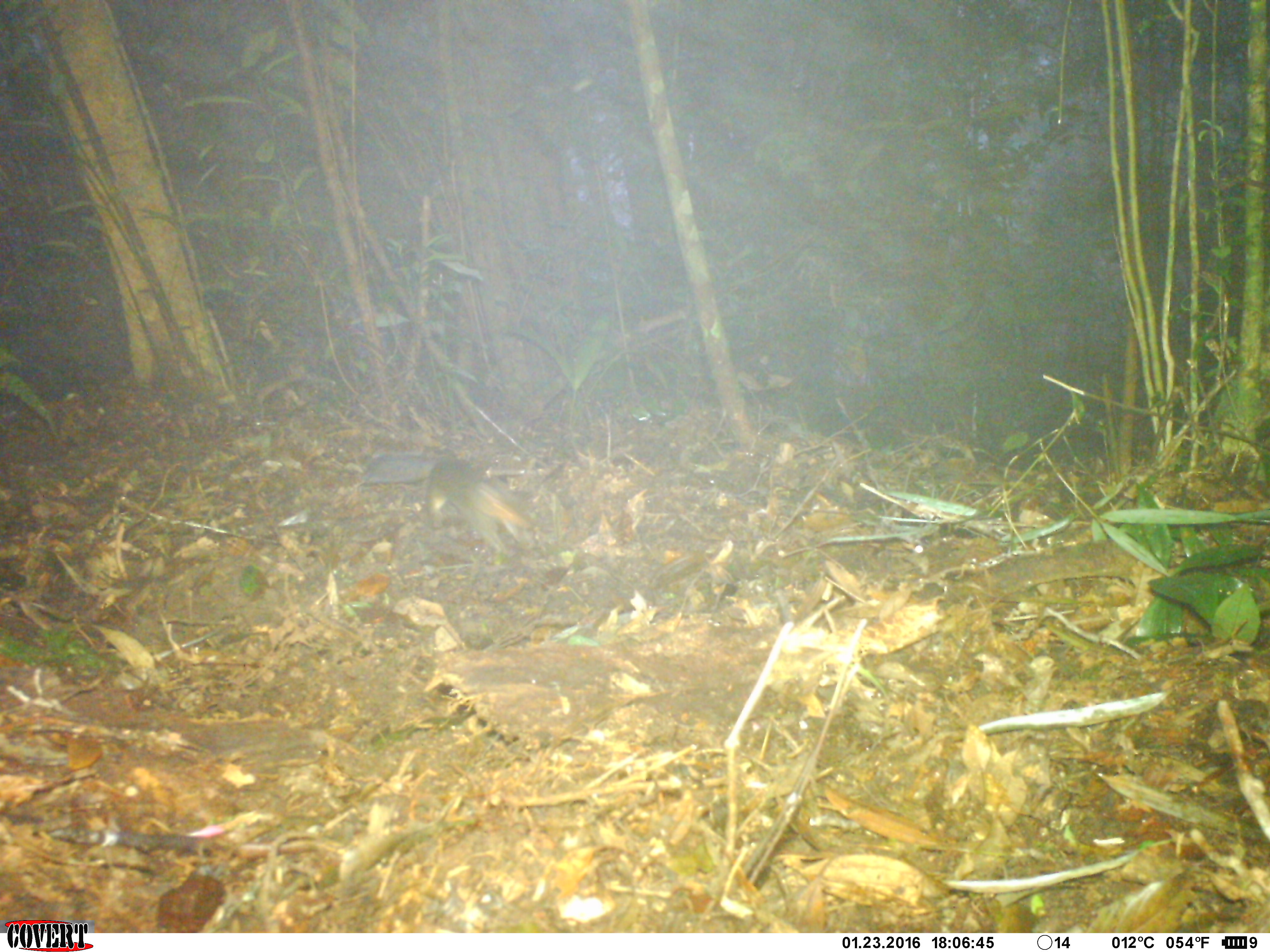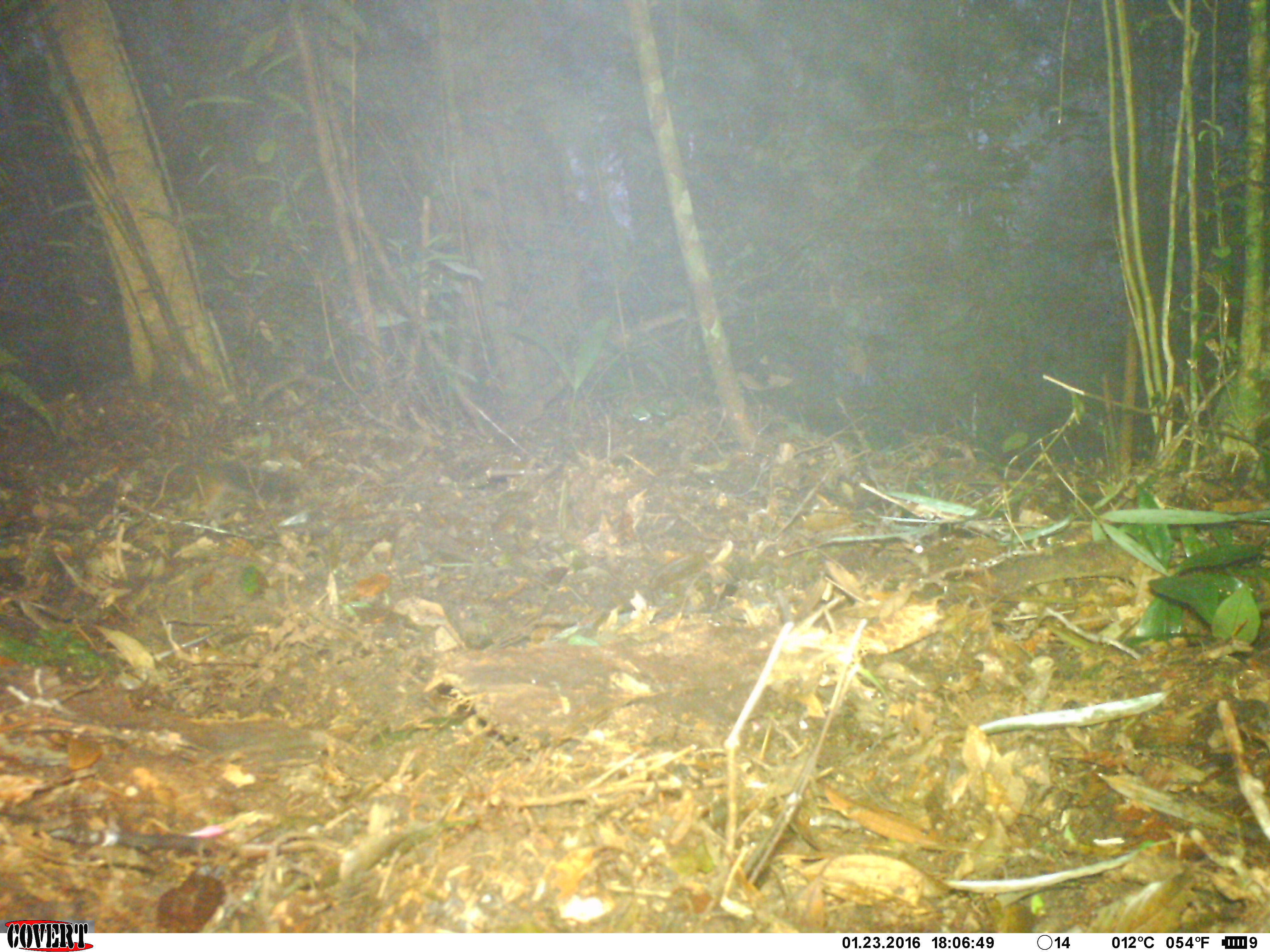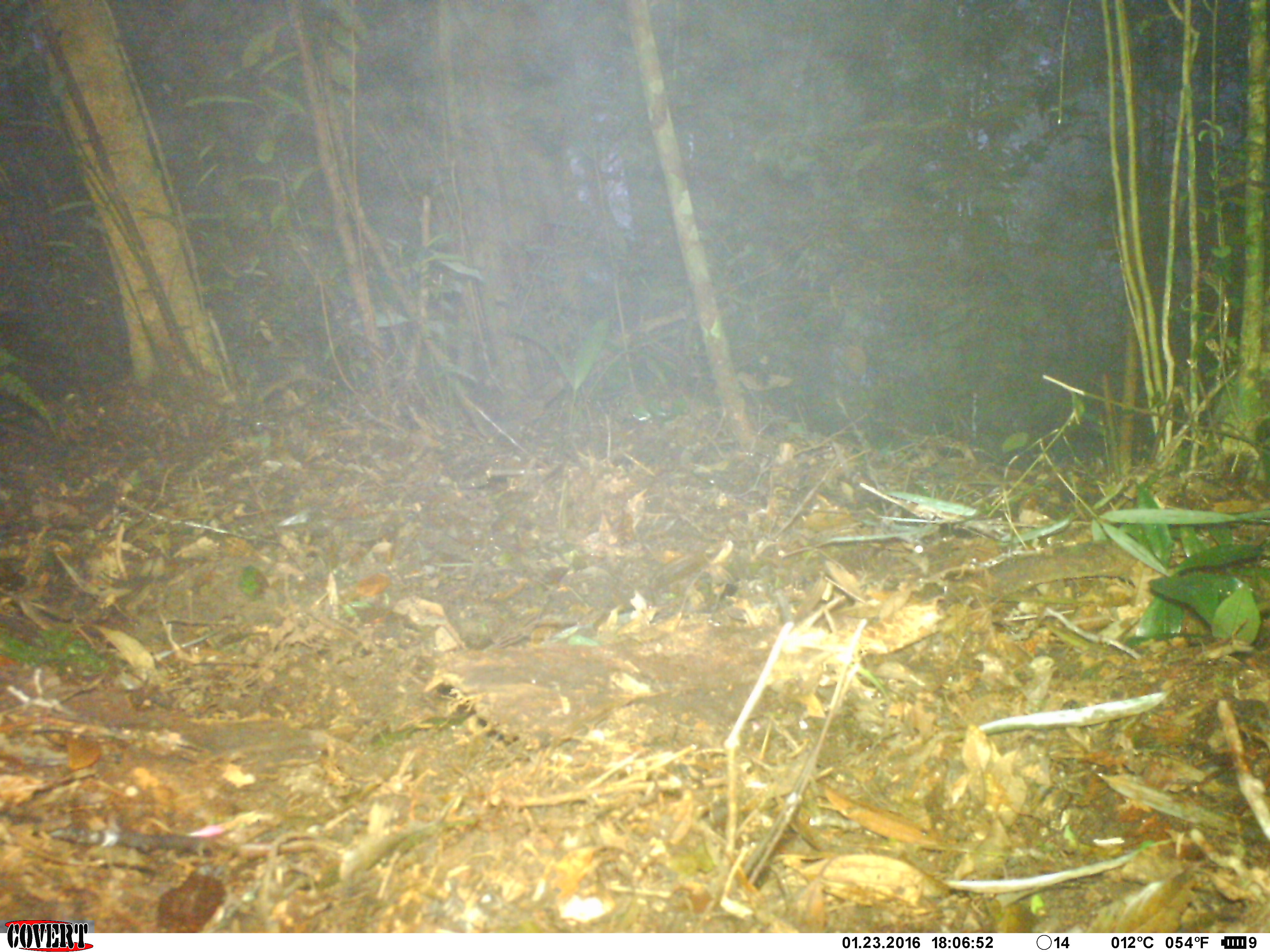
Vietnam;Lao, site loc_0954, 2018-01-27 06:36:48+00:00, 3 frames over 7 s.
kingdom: Animalia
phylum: Chordata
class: Mammalia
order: Rodentia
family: Sciuridae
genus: Dremomys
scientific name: Dremomys rufigenis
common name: red-cheeked squirrel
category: red cheeked squirrel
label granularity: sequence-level